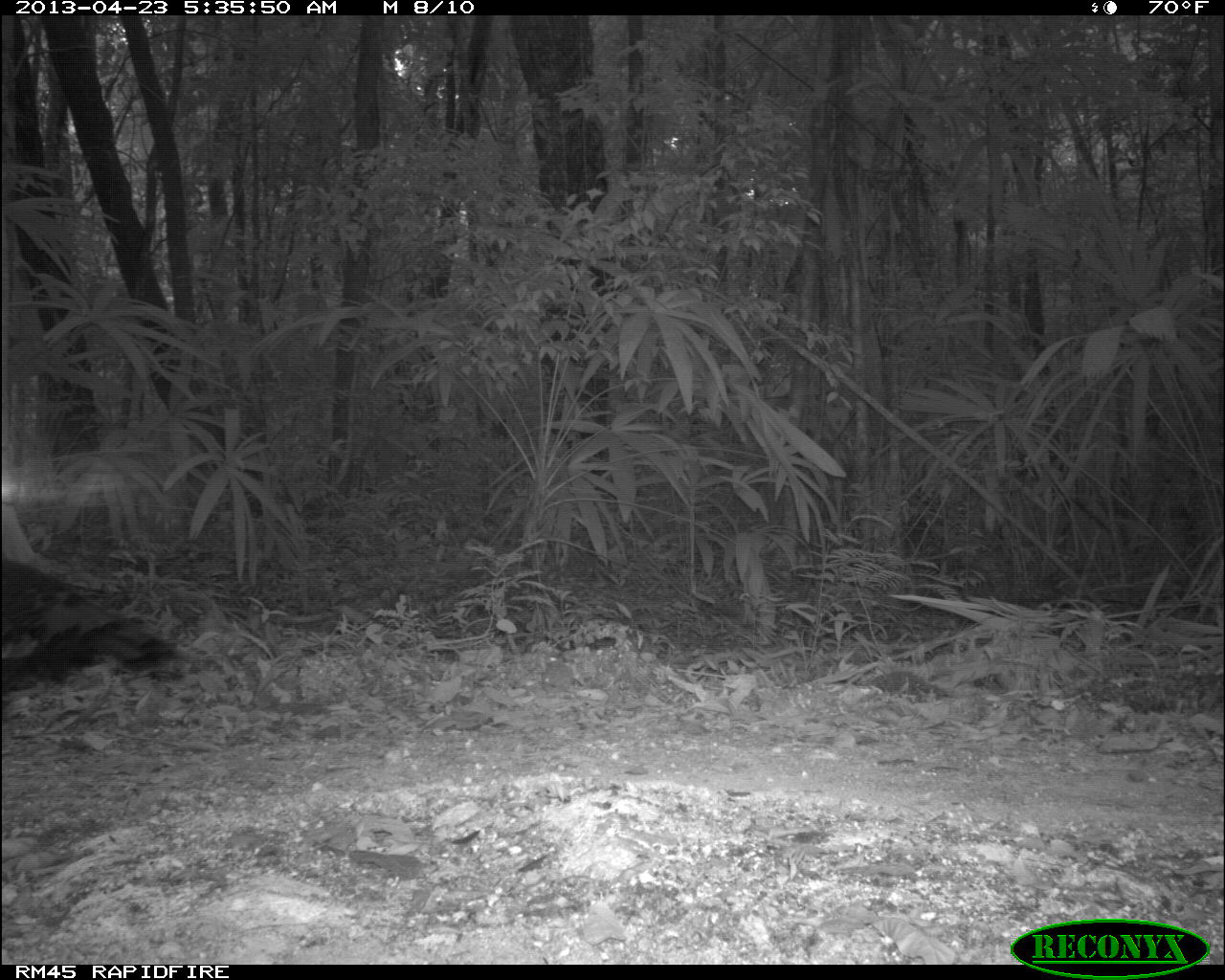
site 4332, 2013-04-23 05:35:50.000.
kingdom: Animalia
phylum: Chordata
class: Aves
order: Galliformes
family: Phasianidae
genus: Meleagris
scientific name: Meleagris ocellata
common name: ocellated turkey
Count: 3.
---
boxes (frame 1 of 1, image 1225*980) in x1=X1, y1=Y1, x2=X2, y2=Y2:
meleagris ocellata: x1=2, y1=557, x2=183, y2=706